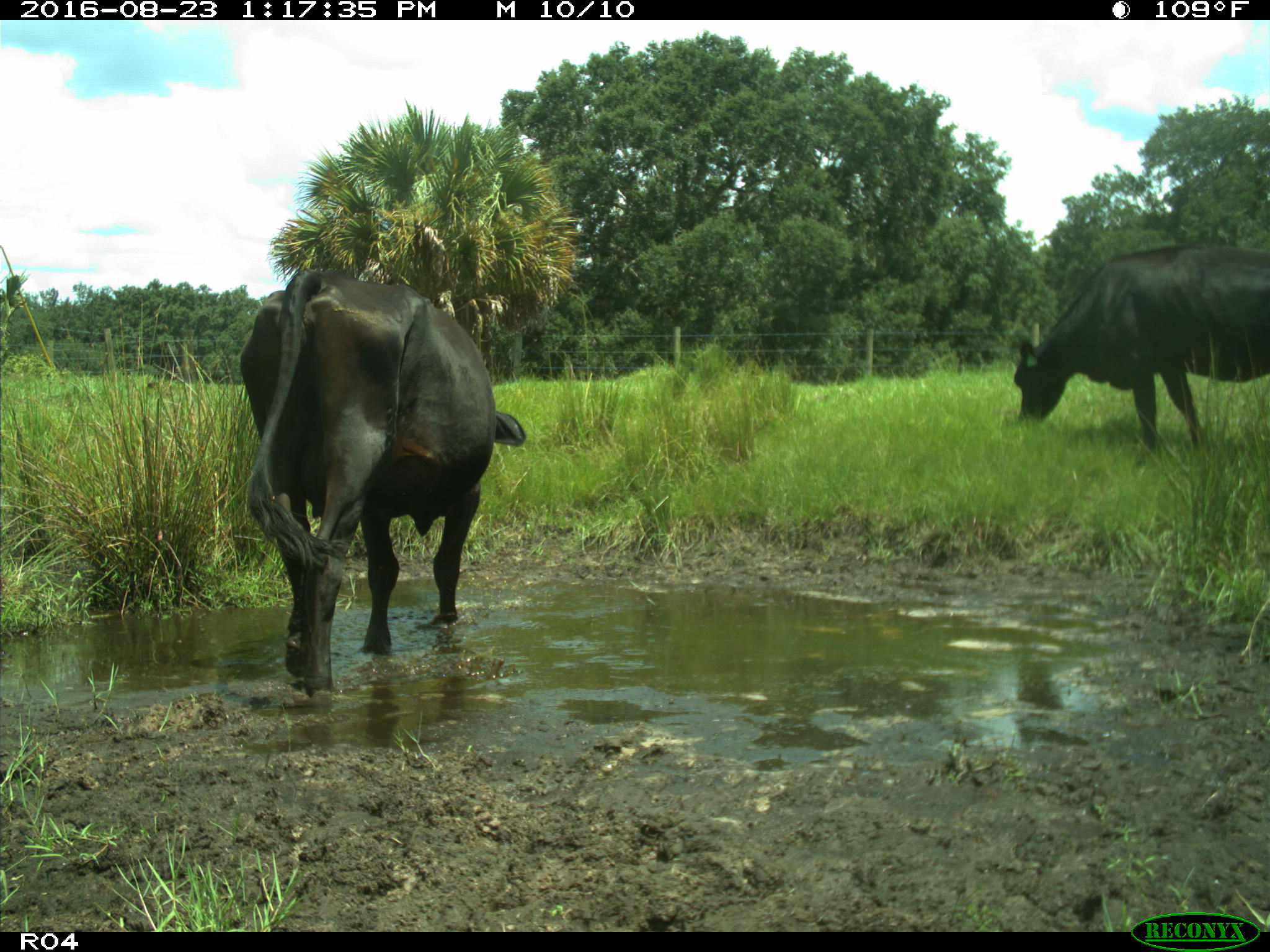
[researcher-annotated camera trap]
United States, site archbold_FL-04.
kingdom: Animalia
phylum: Chordata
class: Mammalia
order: Artiodactyla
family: Bovidae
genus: Bos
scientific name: Bos taurus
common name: domestic cow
Bos taurus (domestic cow).